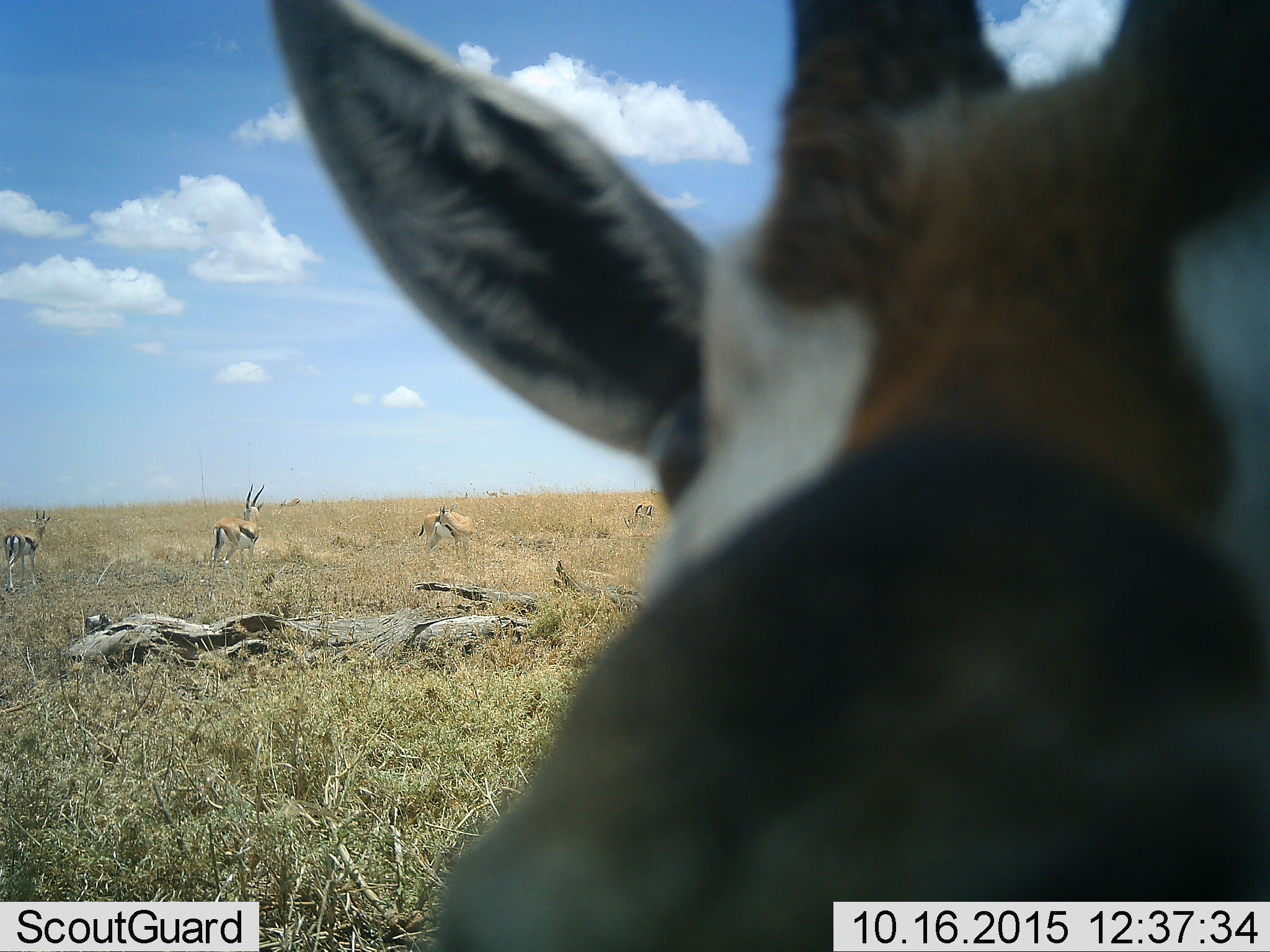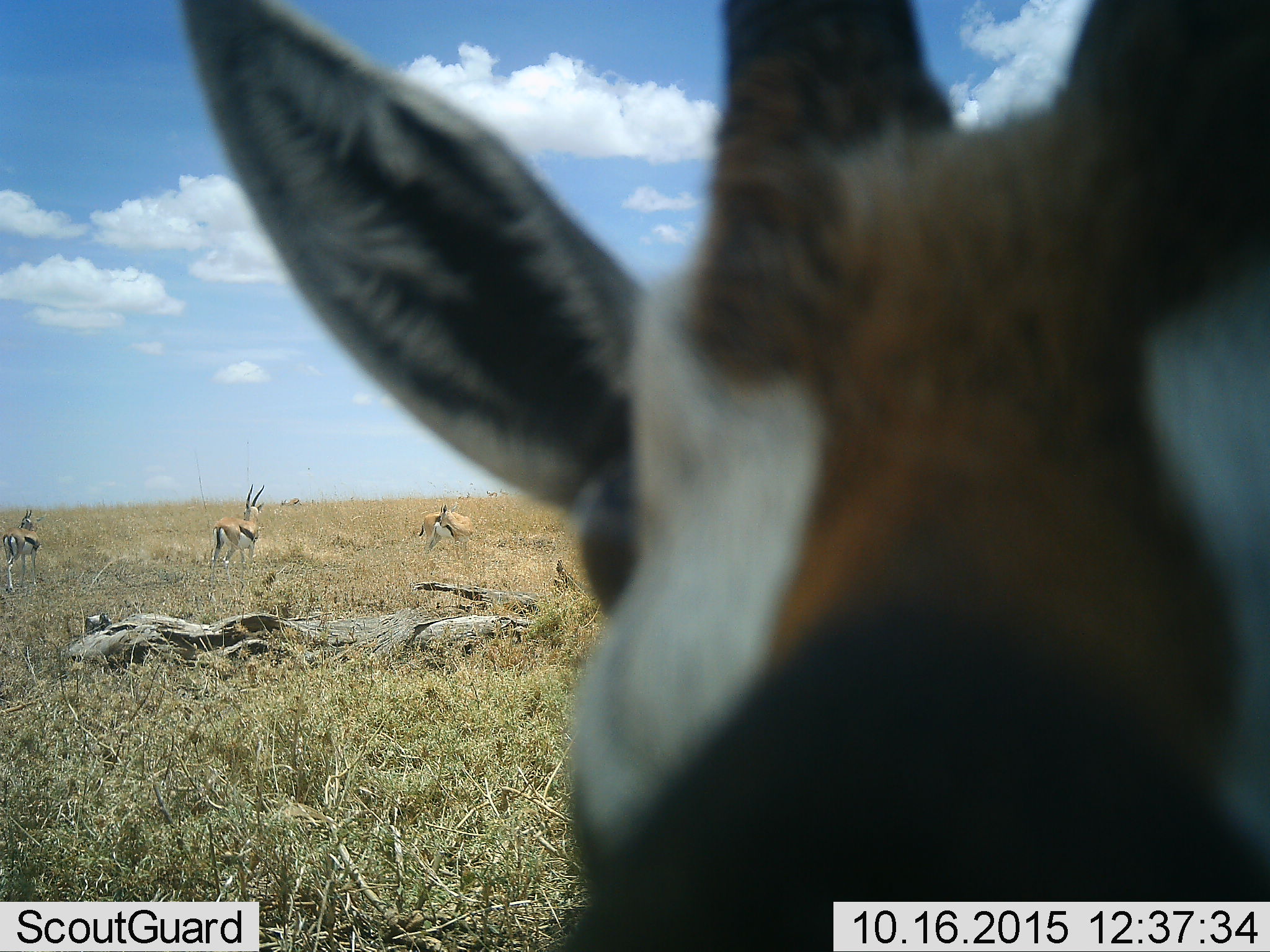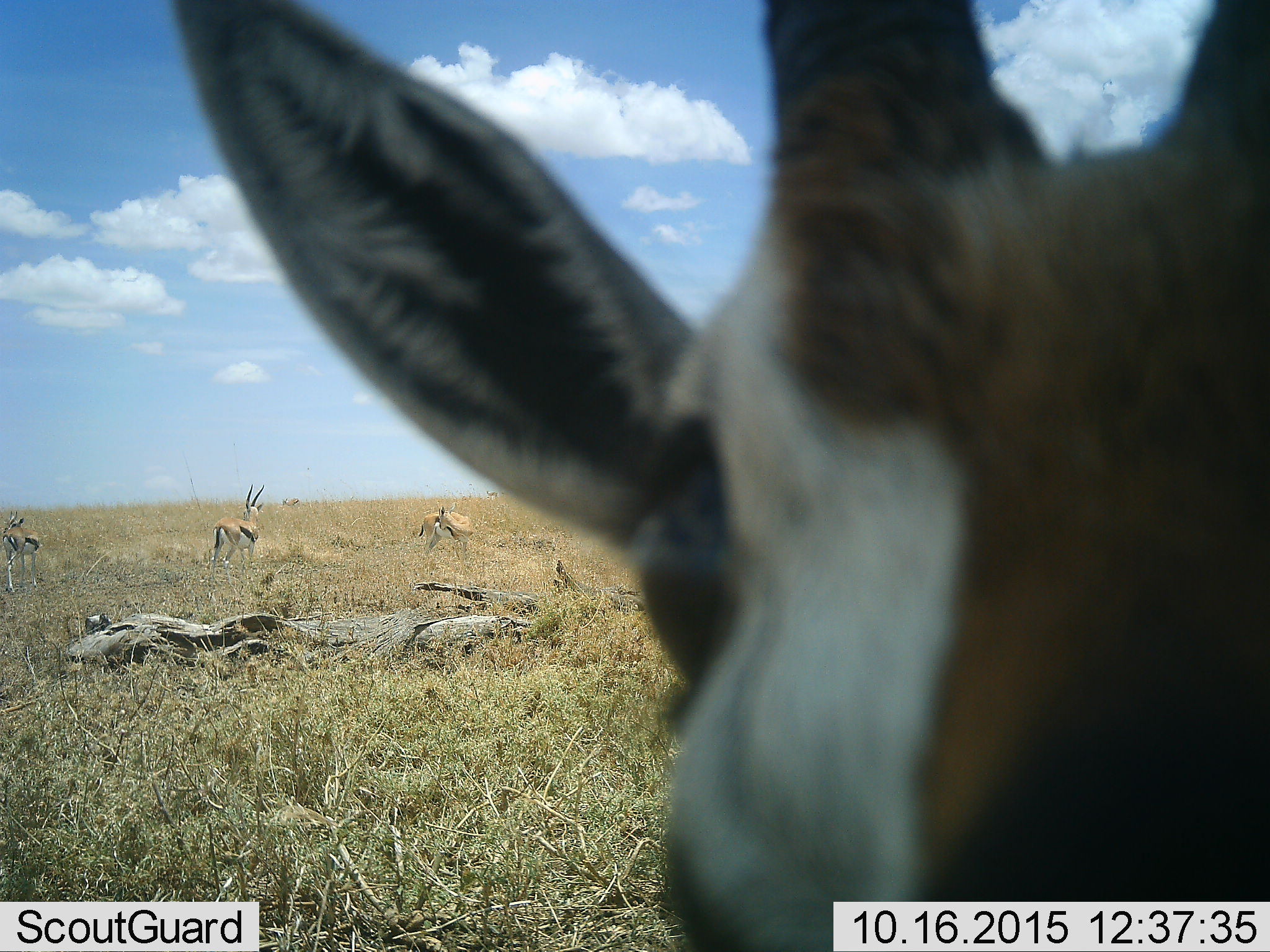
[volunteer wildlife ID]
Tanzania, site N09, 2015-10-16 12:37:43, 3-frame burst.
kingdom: Animalia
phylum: Chordata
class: Mammalia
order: Artiodactyla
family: Bovidae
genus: Eudorcas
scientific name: Eudorcas thomsonii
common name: thomson's gazelle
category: gazellethomsons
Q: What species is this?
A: Gazellethomsons (thomson's gazelle) (Eudorcas thomsonii).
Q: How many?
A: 5.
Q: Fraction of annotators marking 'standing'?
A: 75%.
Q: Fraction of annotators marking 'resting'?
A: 0%.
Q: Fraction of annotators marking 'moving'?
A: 25%.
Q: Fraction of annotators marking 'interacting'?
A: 0%.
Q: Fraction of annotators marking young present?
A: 12%.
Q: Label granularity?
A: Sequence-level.